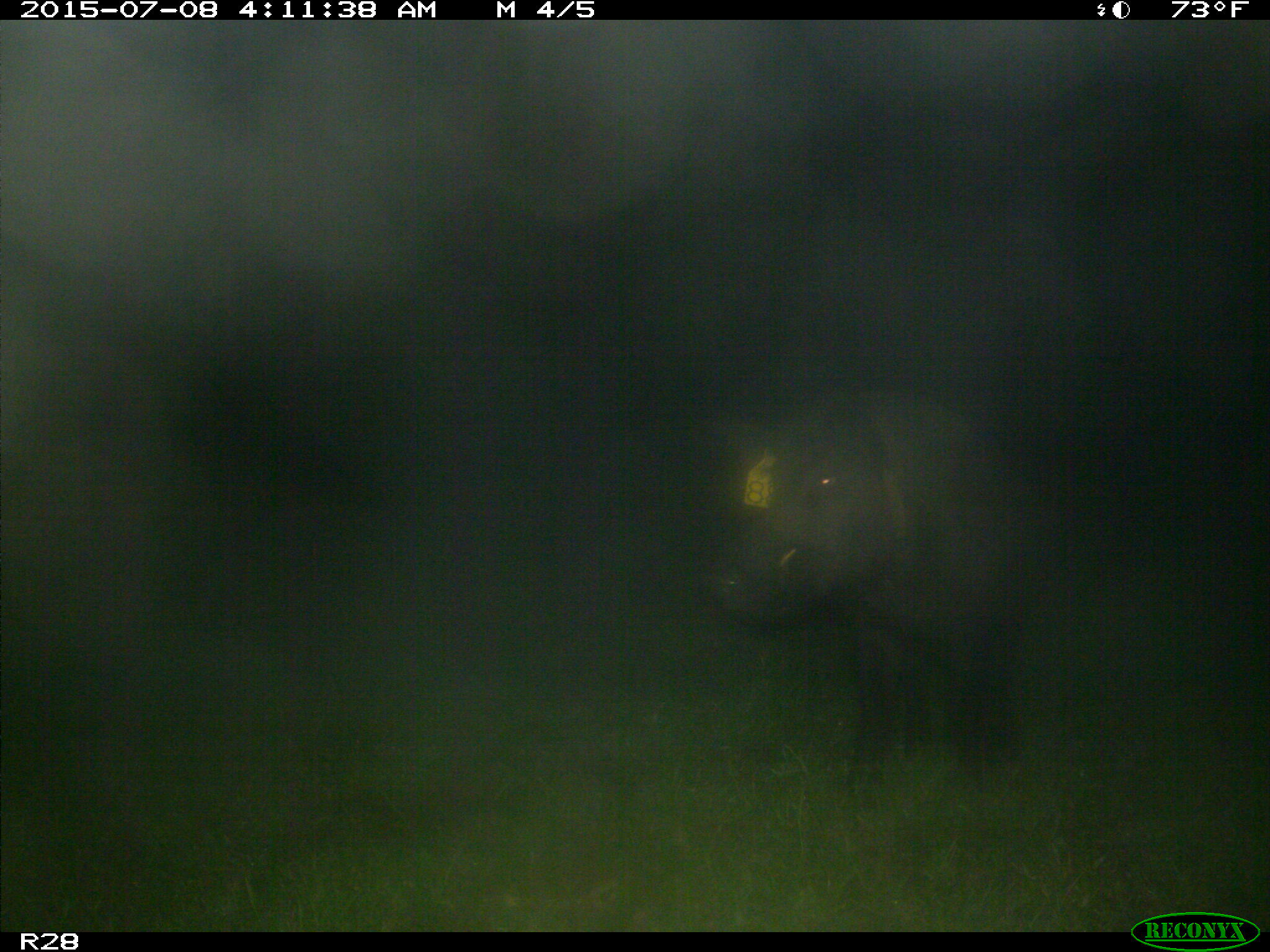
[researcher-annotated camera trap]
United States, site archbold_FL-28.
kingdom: Animalia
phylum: Chordata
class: Mammalia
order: Artiodactyla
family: Suidae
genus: Sus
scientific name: Sus scrofa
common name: wild boar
Sus scrofa (wild boar).